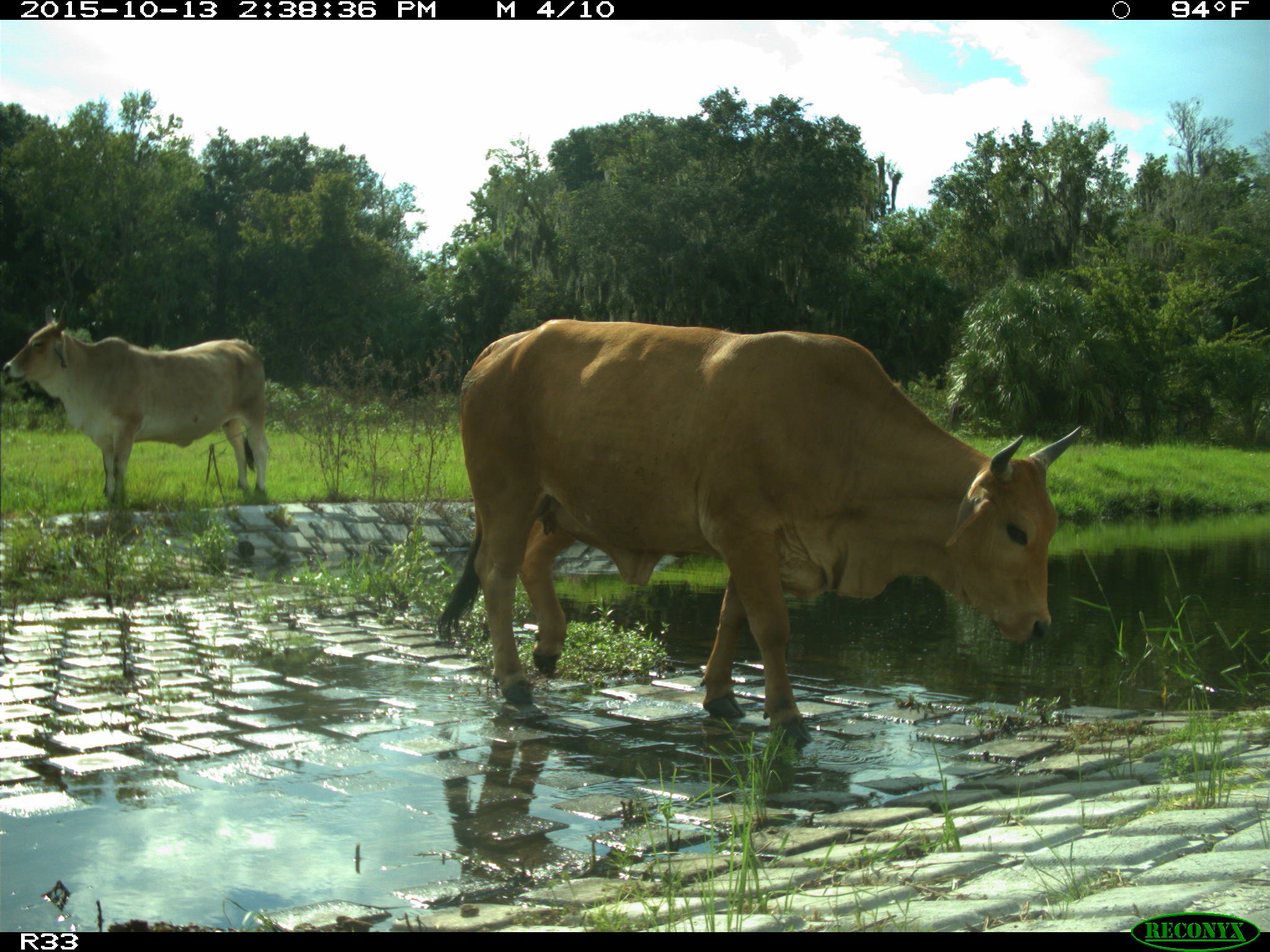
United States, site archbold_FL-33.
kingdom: Animalia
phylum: Chordata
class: Mammalia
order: Artiodactyla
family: Bovidae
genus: Bos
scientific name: Bos taurus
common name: domestic cow